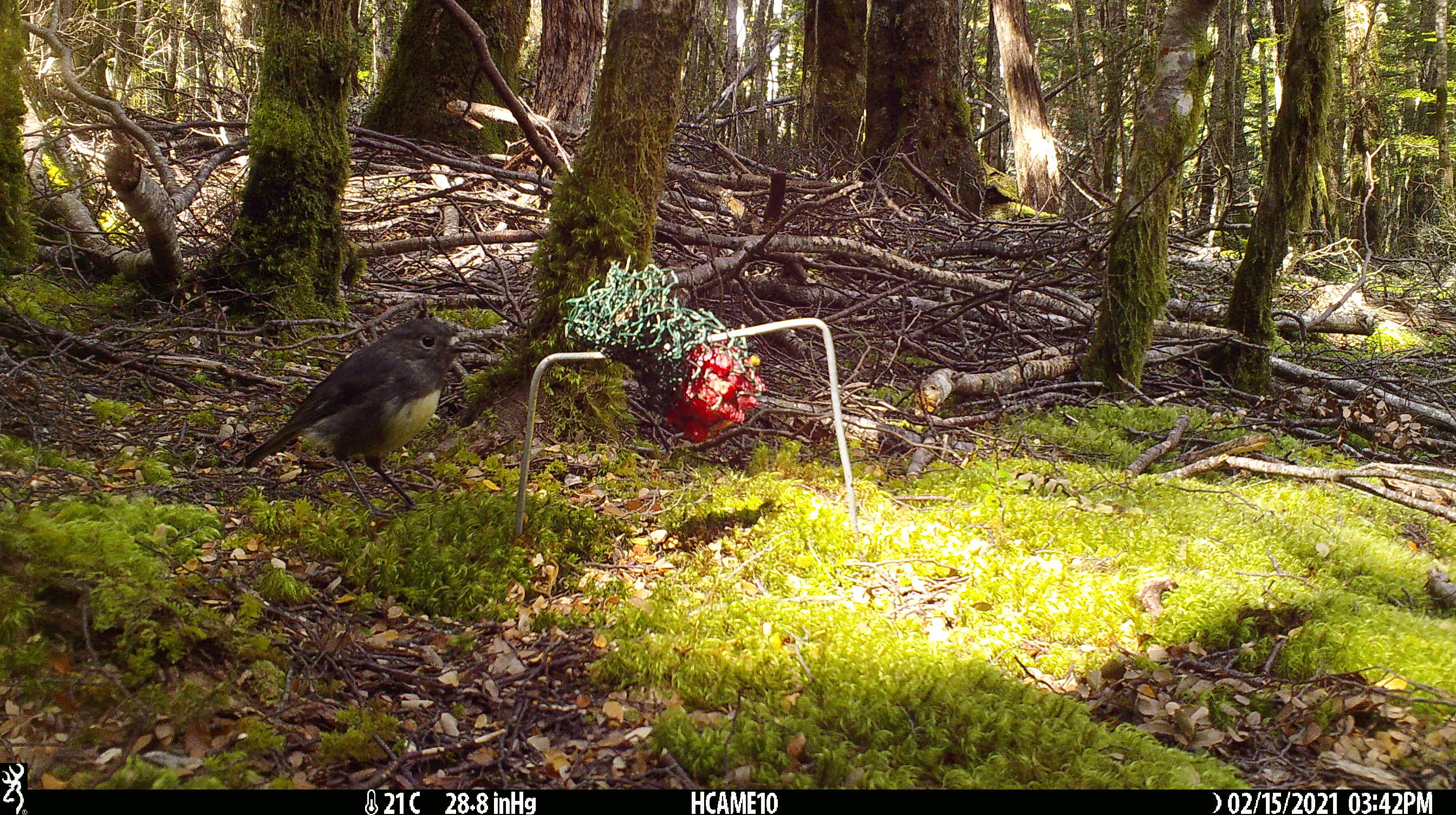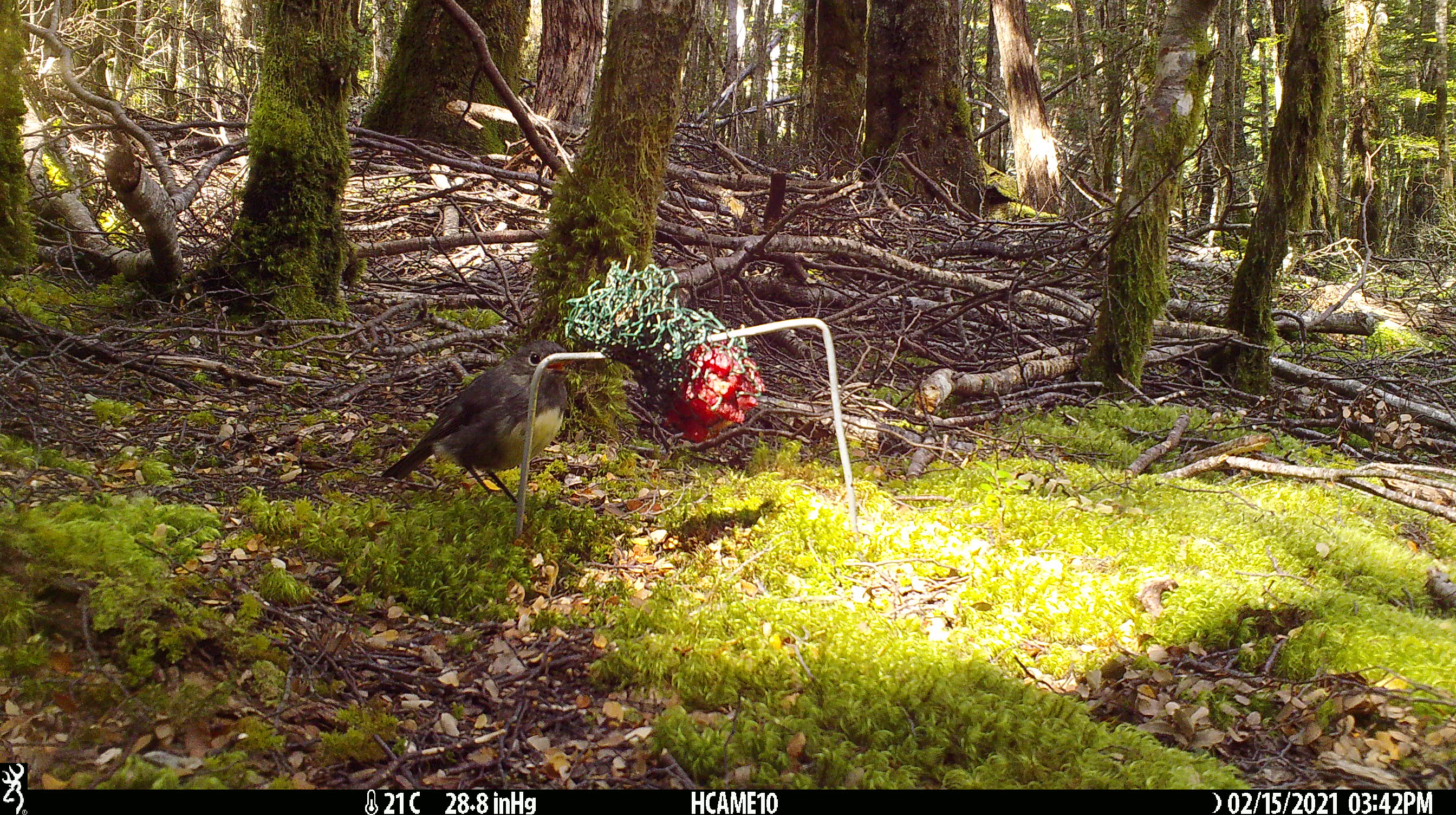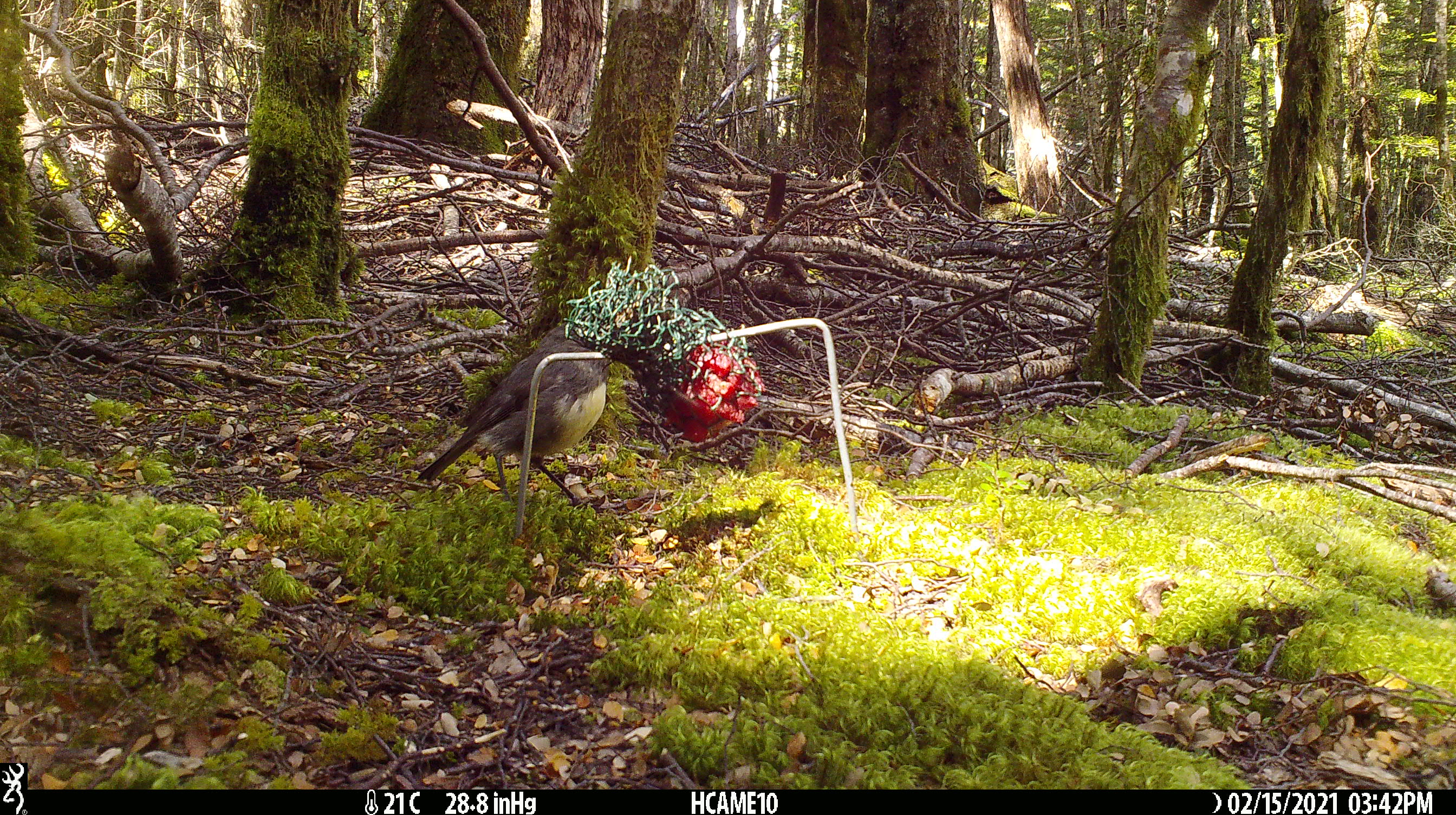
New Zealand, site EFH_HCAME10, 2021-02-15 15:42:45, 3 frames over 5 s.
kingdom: Animalia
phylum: Chordata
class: Aves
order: Passeriformes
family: Petroicidae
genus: Petroica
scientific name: Petroica australis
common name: new zealand robin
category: robin